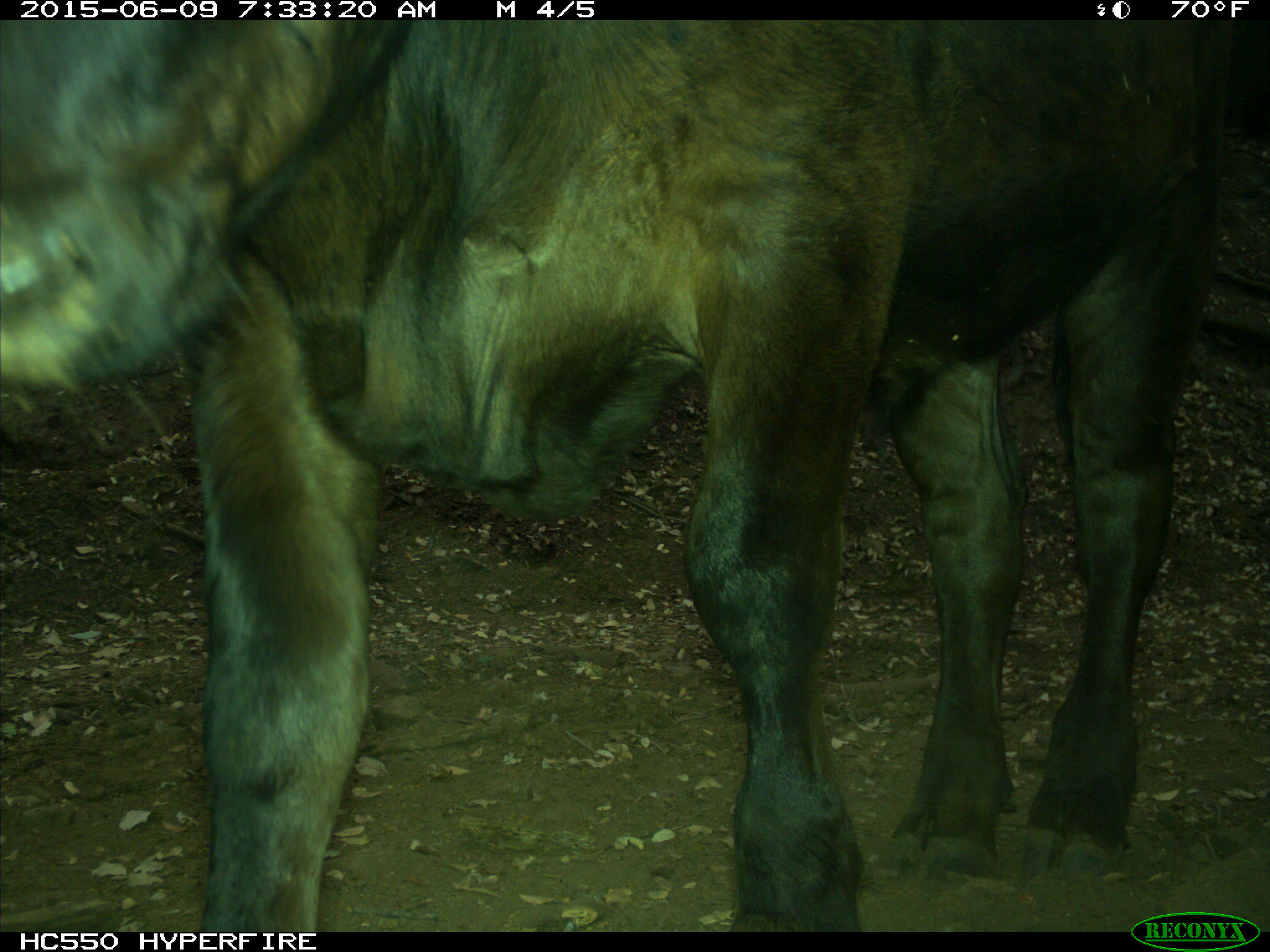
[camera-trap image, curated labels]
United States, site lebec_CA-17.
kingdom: Animalia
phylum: Chordata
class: Mammalia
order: Artiodactyla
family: Bovidae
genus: Bos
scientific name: Bos taurus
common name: domestic cow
Bos taurus (domestic cow).